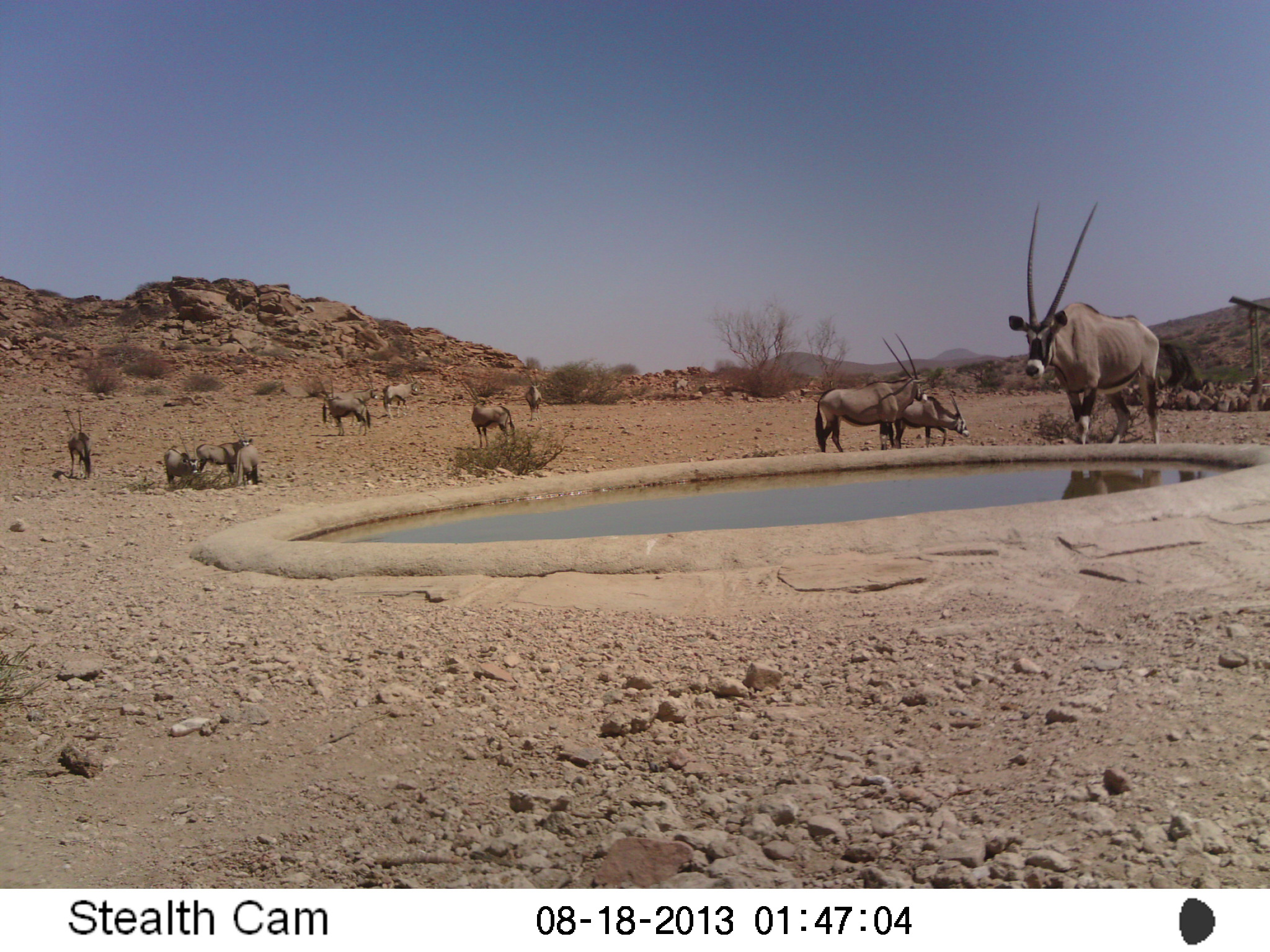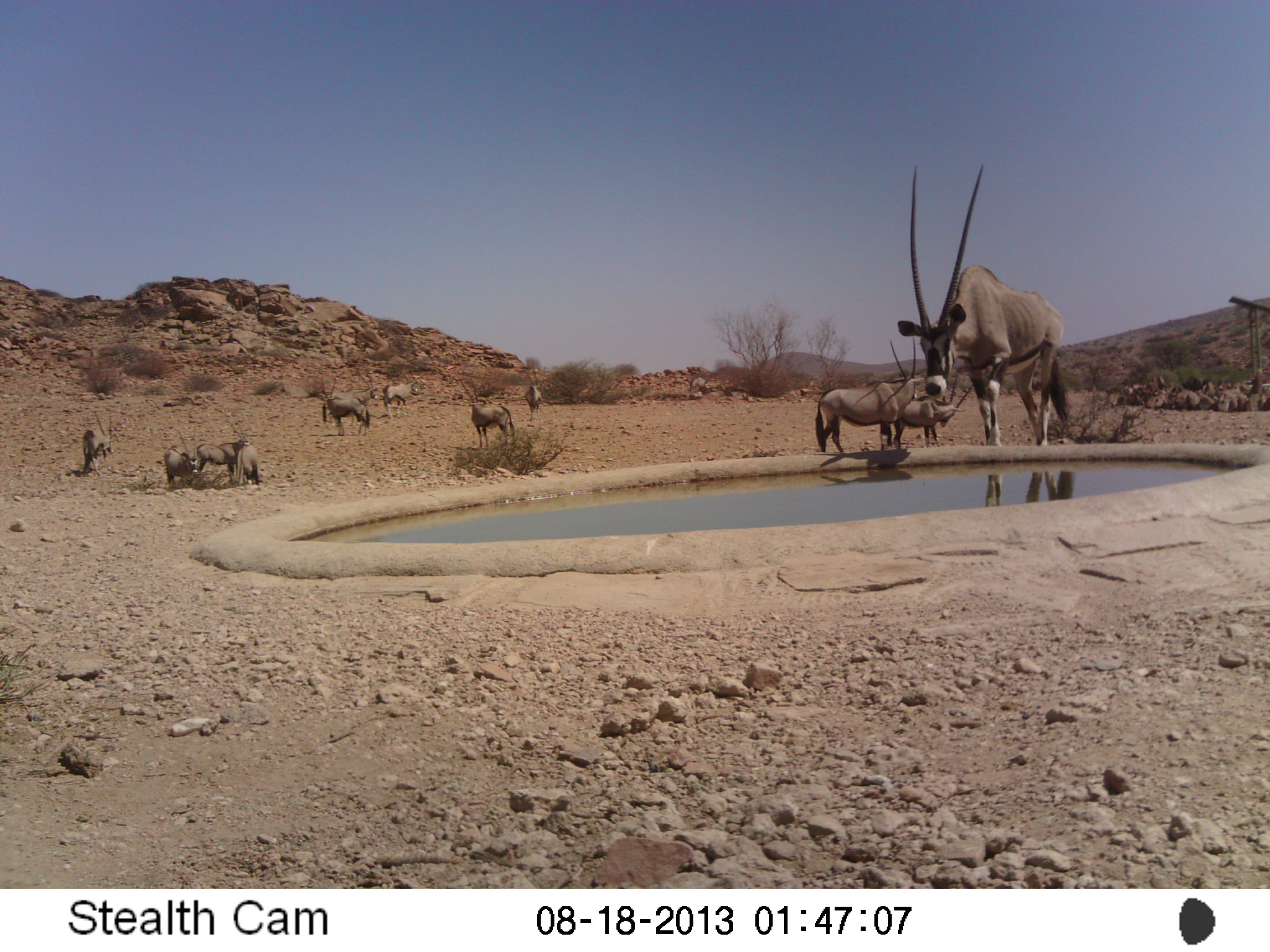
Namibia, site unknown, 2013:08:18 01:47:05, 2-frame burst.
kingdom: Animalia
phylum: Chordata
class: Mammalia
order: Artiodactyla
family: Bovidae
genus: Oryx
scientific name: Oryx gazella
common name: gemsbok